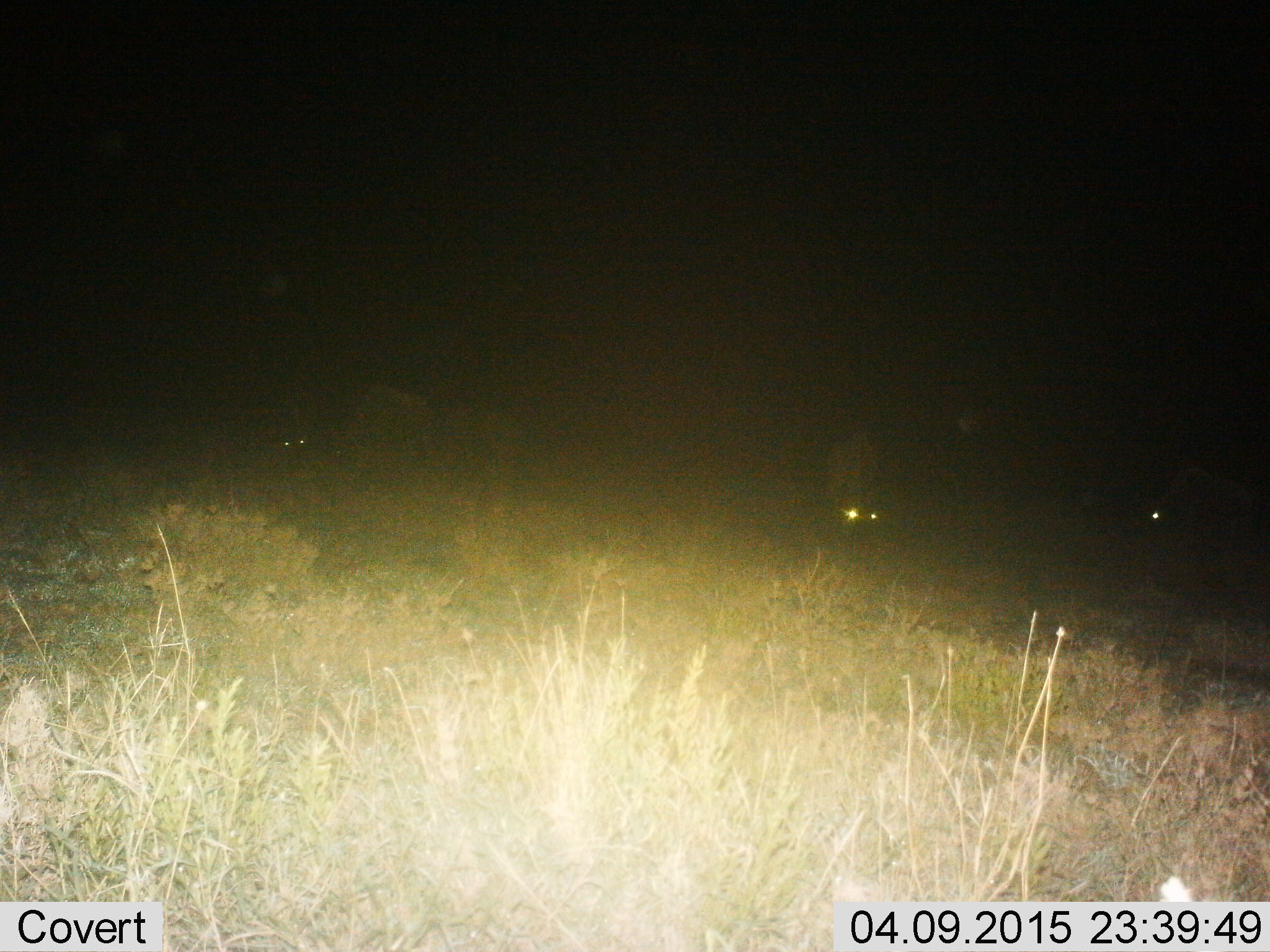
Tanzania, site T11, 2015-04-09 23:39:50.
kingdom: Animalia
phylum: Chordata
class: Mammalia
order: Artiodactyla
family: Bovidae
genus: Connochaetes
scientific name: Connochaetes taurinus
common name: blue wildebeest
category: wildebeest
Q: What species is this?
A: Wildebeest (blue wildebeest) (Connochaetes taurinus).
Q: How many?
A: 5.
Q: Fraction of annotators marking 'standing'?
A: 20%.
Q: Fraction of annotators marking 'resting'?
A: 10%.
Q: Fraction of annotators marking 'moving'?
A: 0%.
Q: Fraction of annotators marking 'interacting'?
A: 0%.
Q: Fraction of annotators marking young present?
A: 0%.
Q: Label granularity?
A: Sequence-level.